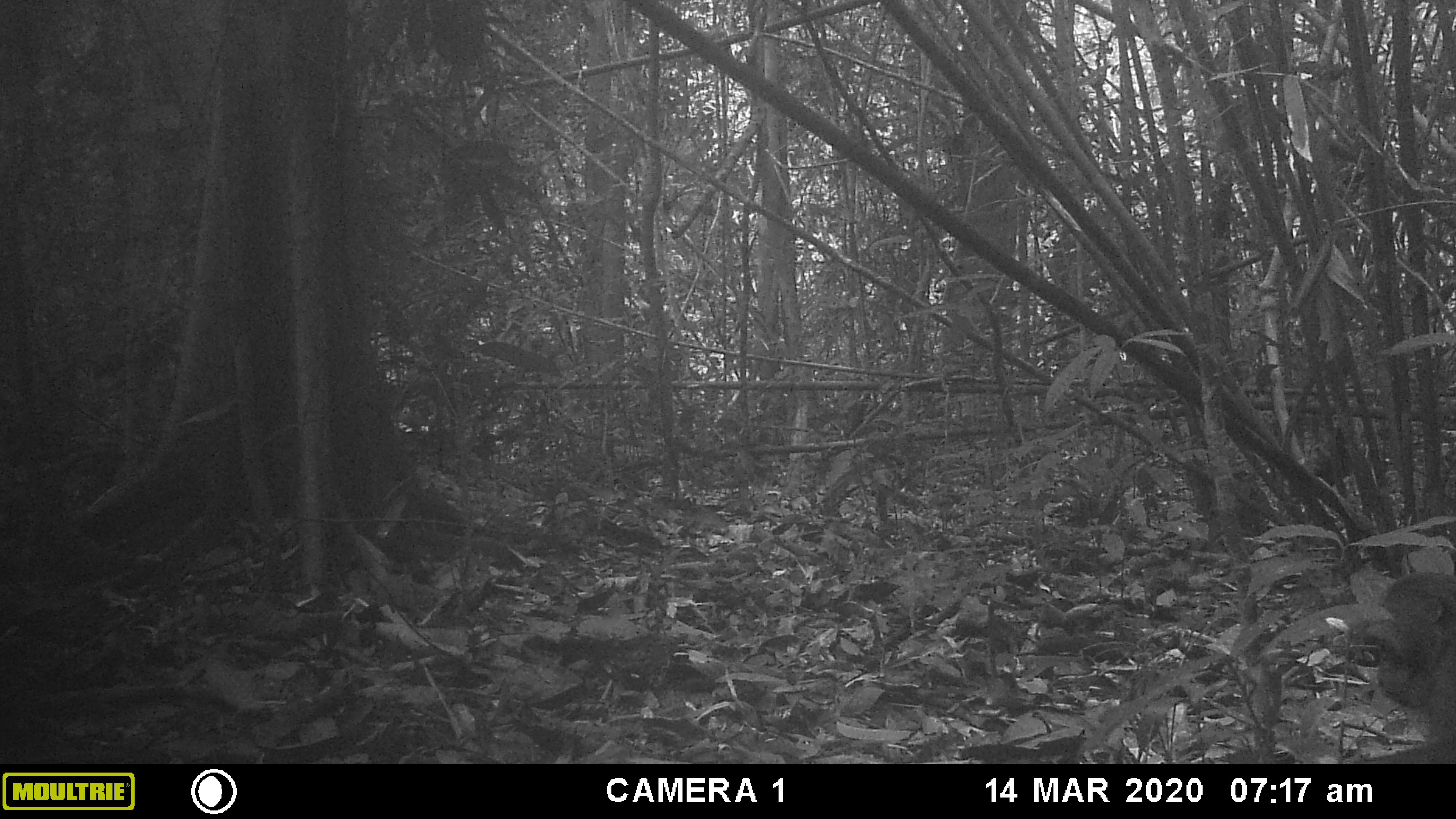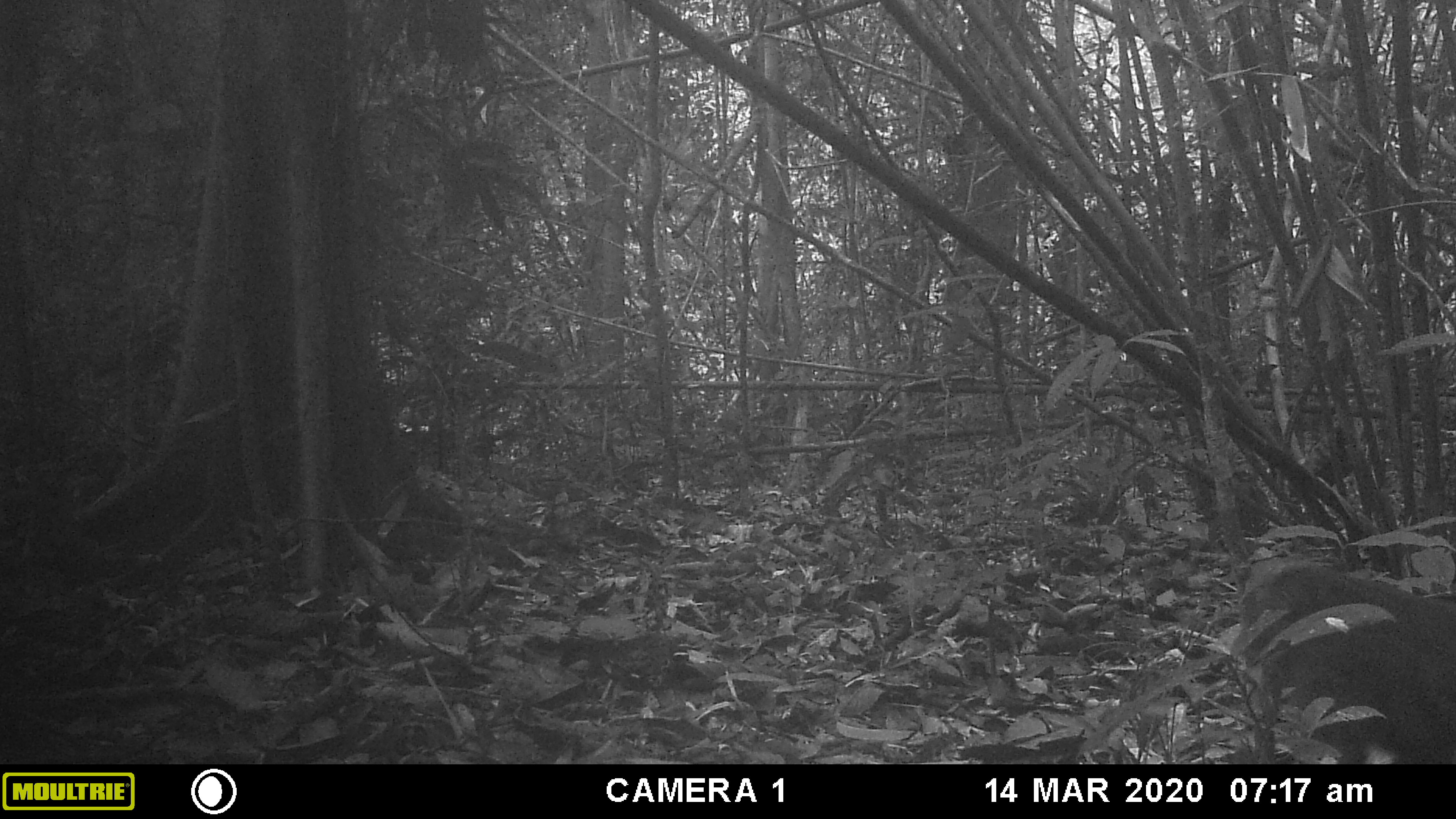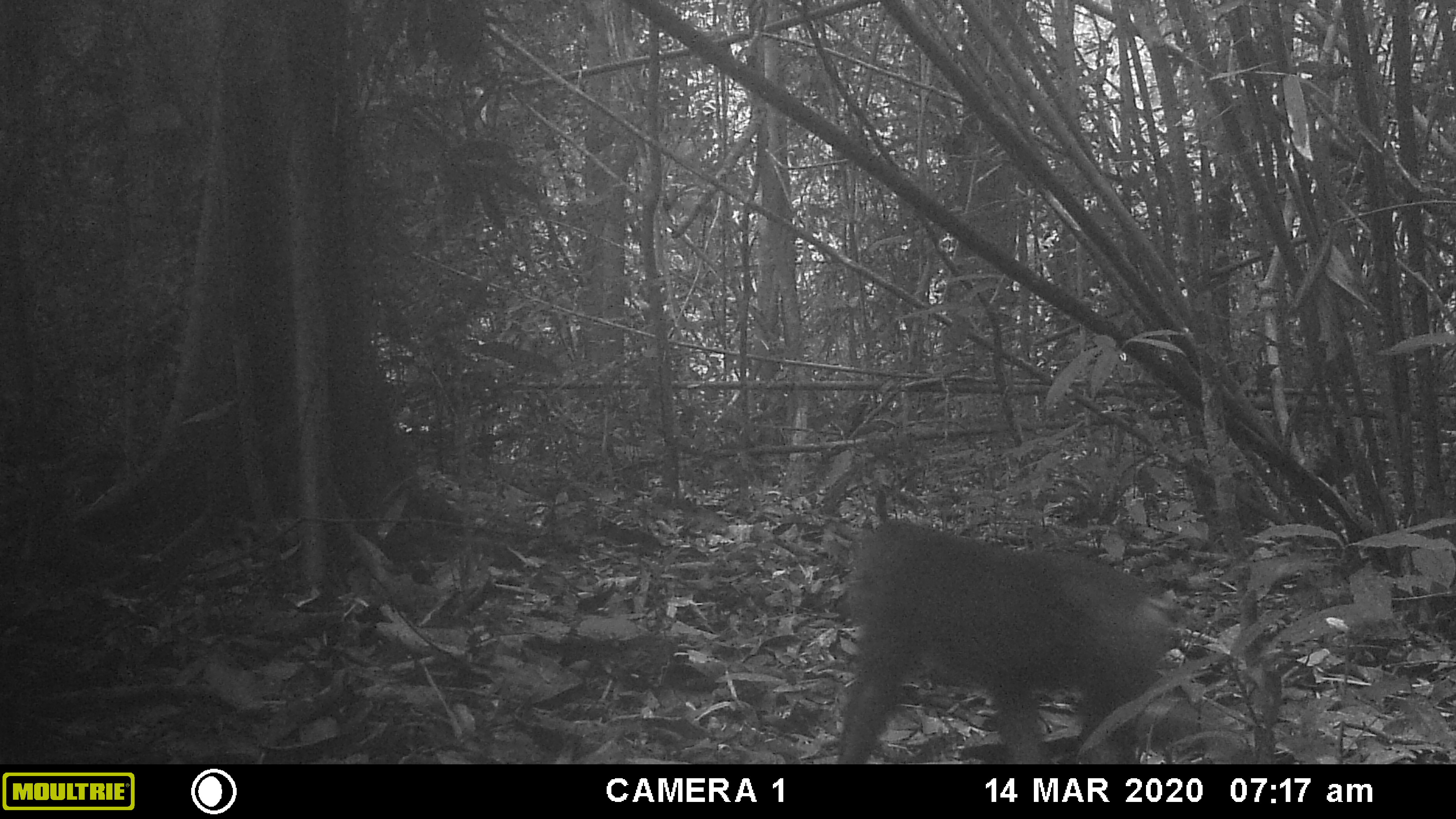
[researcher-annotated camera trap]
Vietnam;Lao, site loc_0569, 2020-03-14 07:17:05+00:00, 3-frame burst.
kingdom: Animalia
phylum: Chordata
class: Mammalia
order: Primates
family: Cercopithecidae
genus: Macaca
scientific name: Macaca arctoides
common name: stump-tailed macaque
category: stump tailed macaque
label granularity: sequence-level